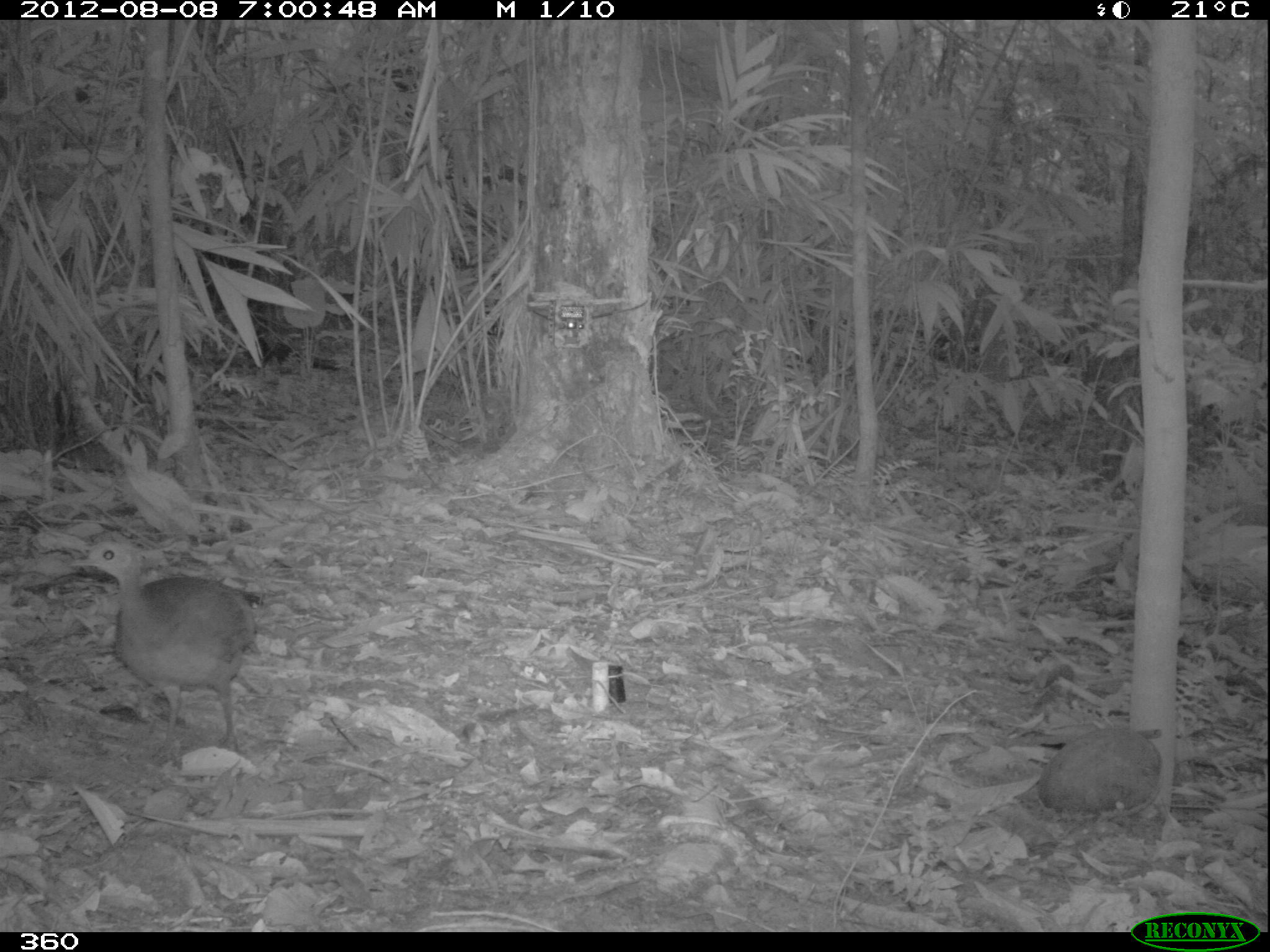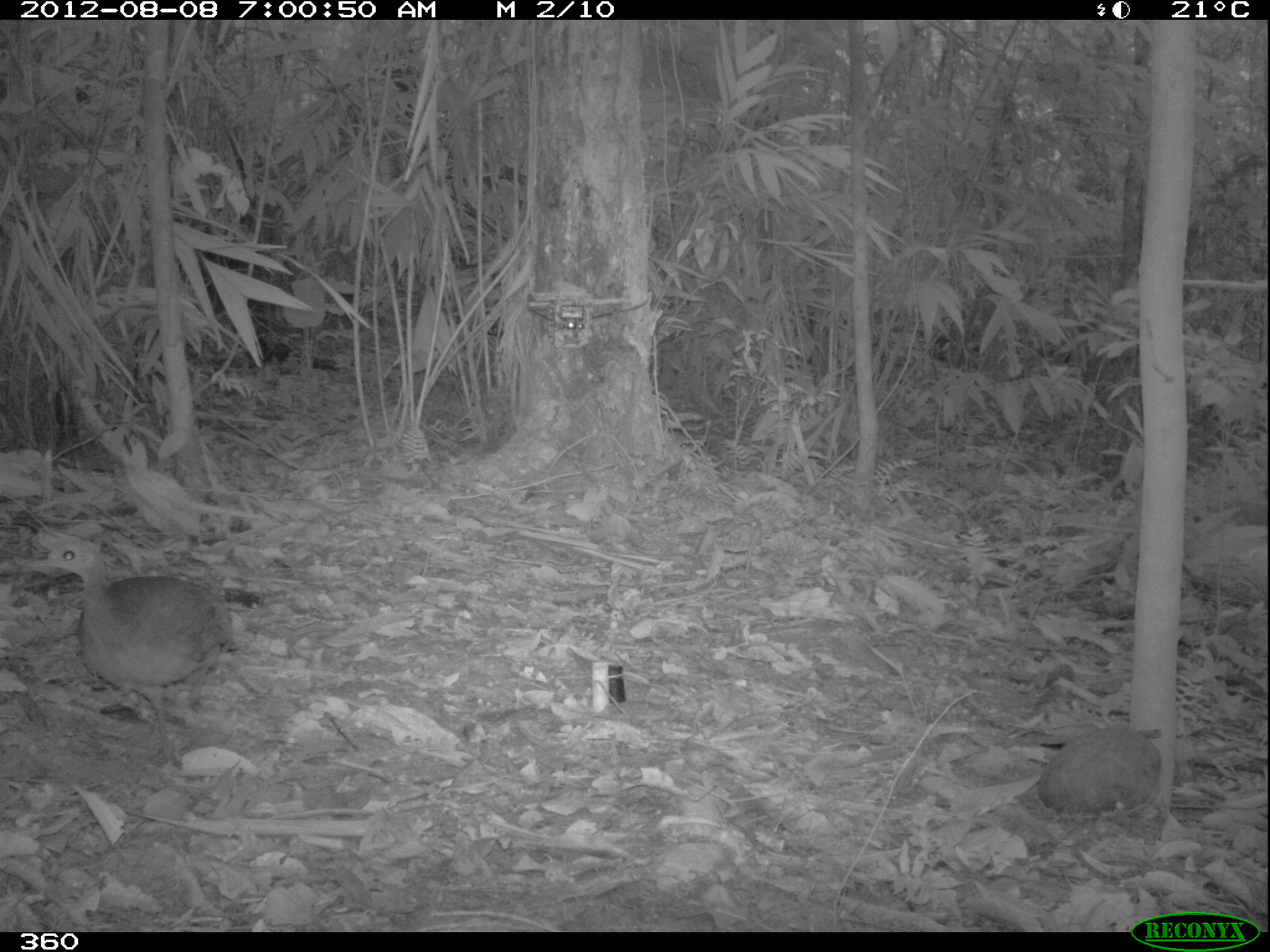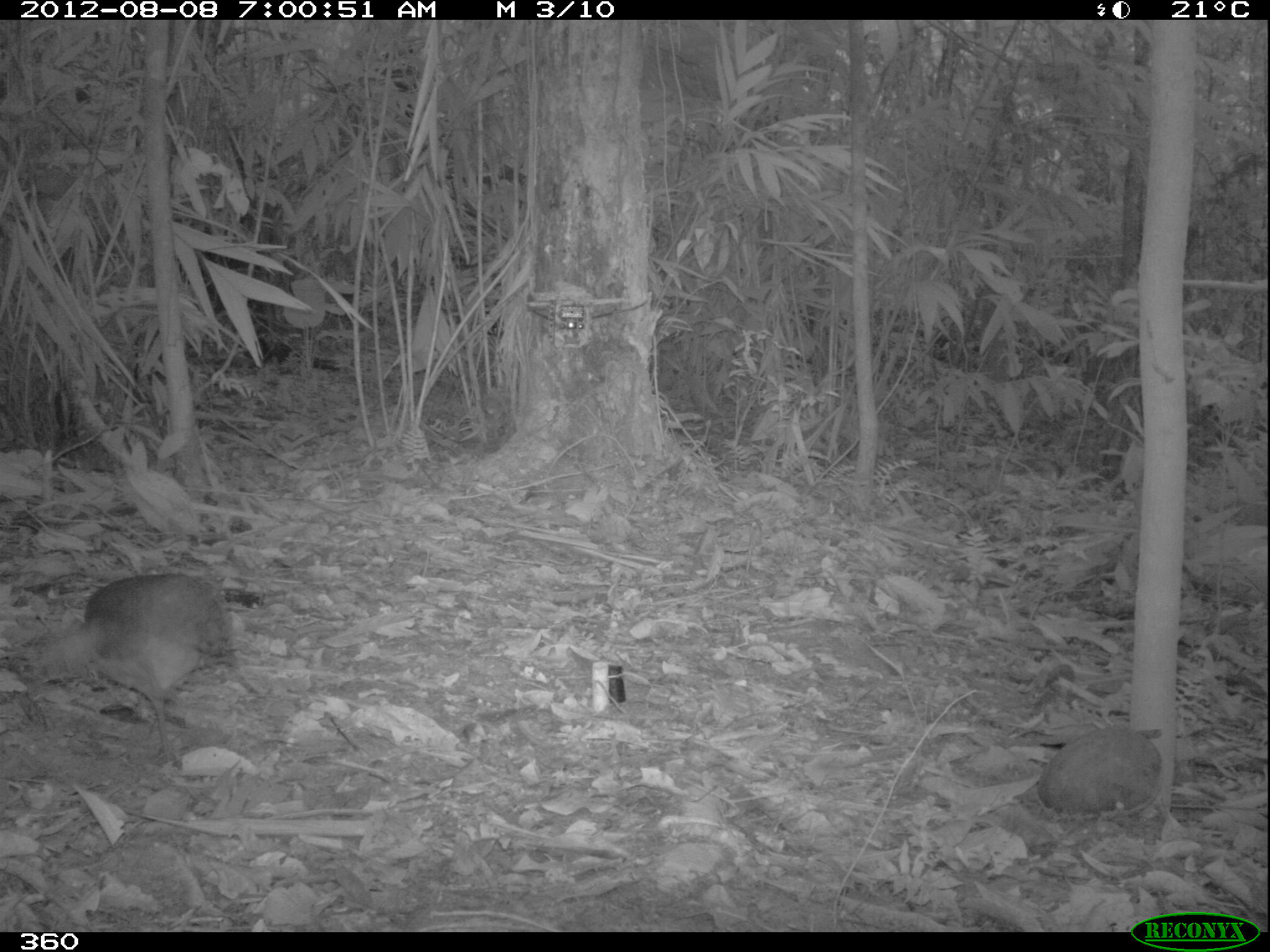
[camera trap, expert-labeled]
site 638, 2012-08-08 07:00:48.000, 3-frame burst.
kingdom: Animalia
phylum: Chordata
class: Aves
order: Galliformes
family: Phasianidae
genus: Alectoris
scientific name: Alectoris rufa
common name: red-legged partridge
Alectoris rufa (red-legged partridge).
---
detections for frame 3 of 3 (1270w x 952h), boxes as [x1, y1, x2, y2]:
alectoris rufa: [20, 571, 237, 765]